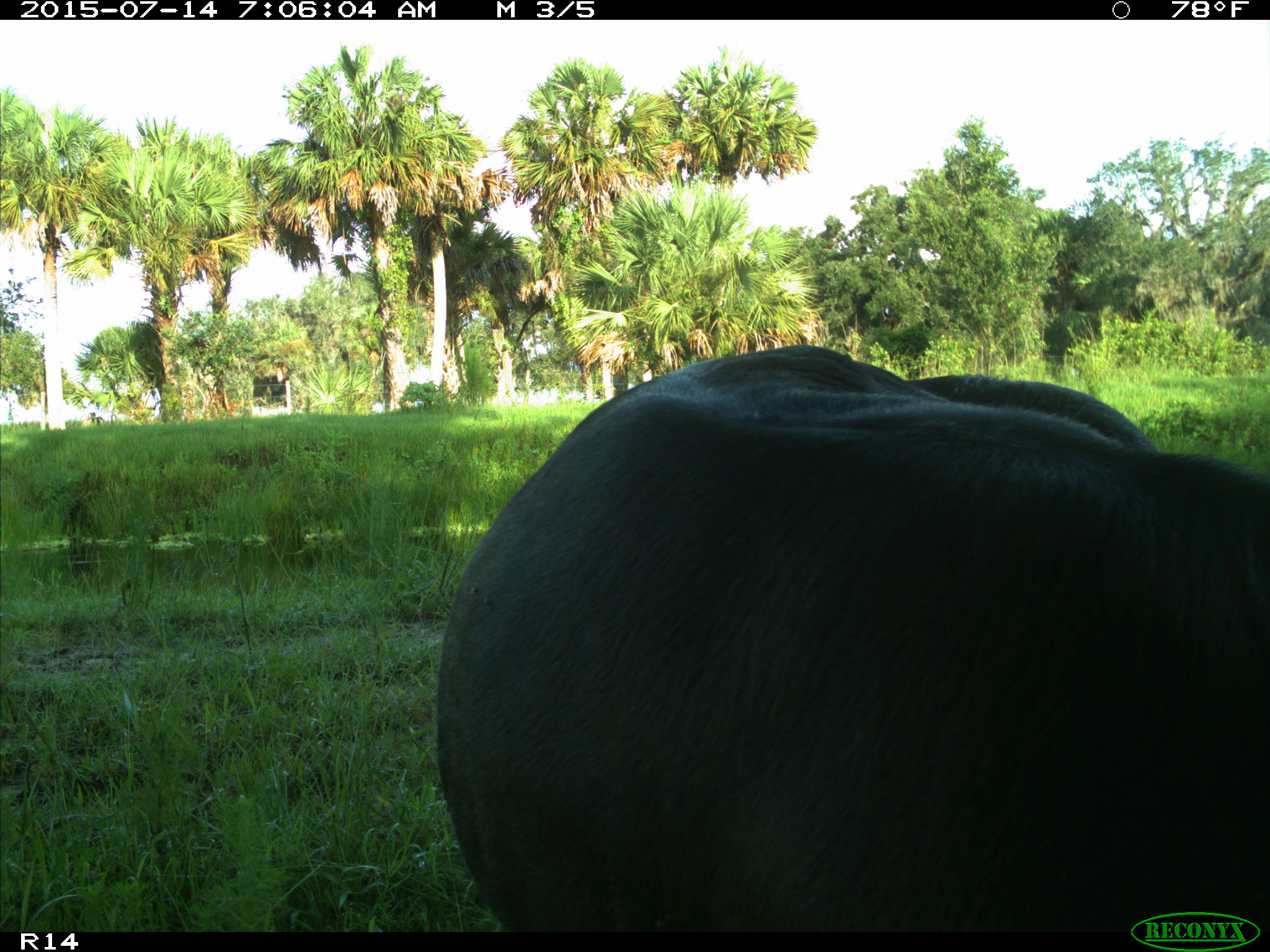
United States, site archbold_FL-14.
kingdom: Animalia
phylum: Chordata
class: Mammalia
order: Artiodactyla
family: Bovidae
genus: Bos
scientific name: Bos taurus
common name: domestic cow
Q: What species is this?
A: Bos taurus (domestic cow).